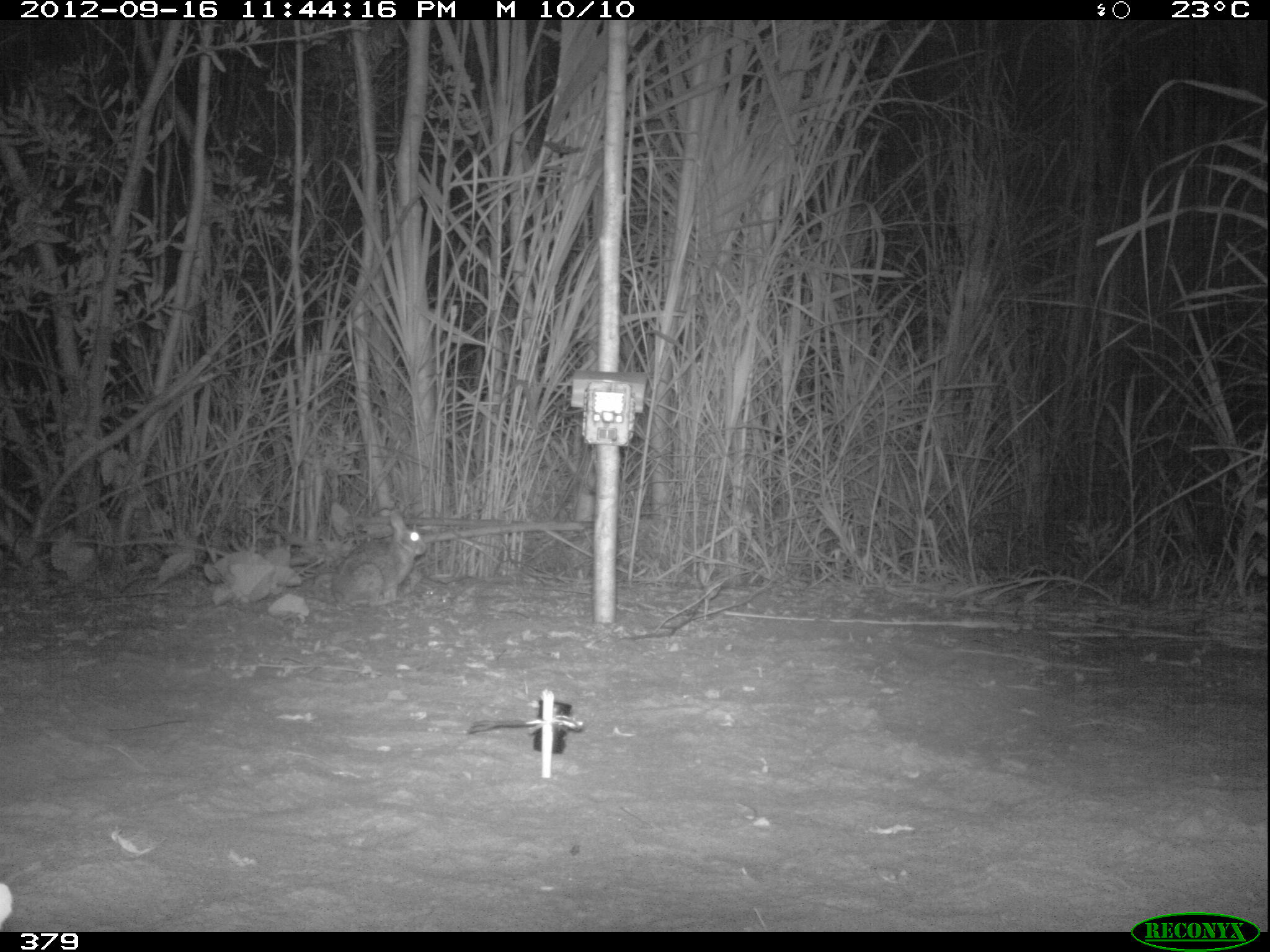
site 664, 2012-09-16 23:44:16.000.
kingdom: Animalia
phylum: Chordata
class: Mammalia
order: Lagomorpha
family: Leporidae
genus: Sylvilagus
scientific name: Sylvilagus brasiliensis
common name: tapeti